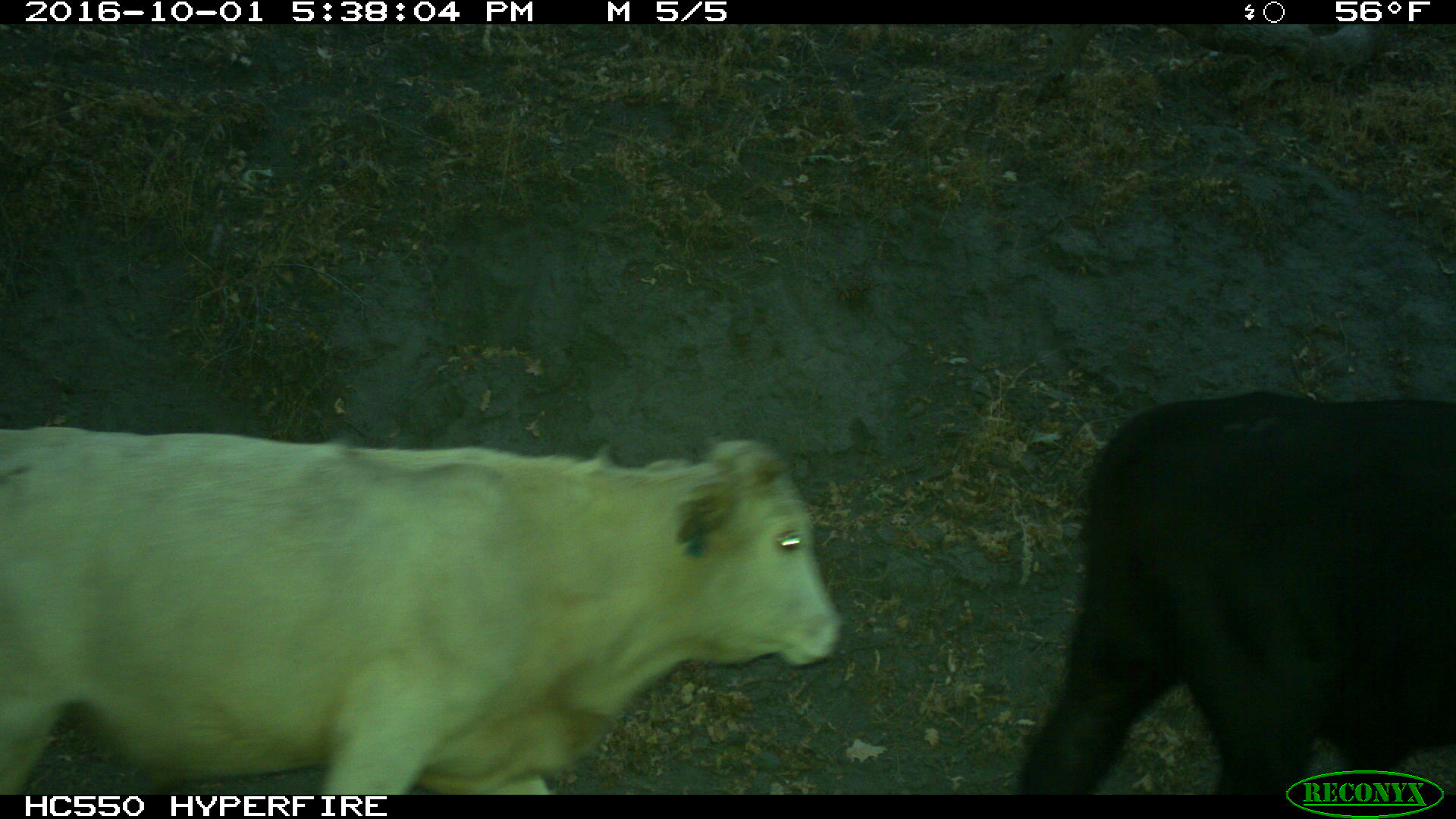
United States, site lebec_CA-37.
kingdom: Animalia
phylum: Chordata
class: Mammalia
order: Artiodactyla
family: Bovidae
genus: Bos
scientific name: Bos taurus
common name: domestic cow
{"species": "Bos taurus (domestic cow)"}